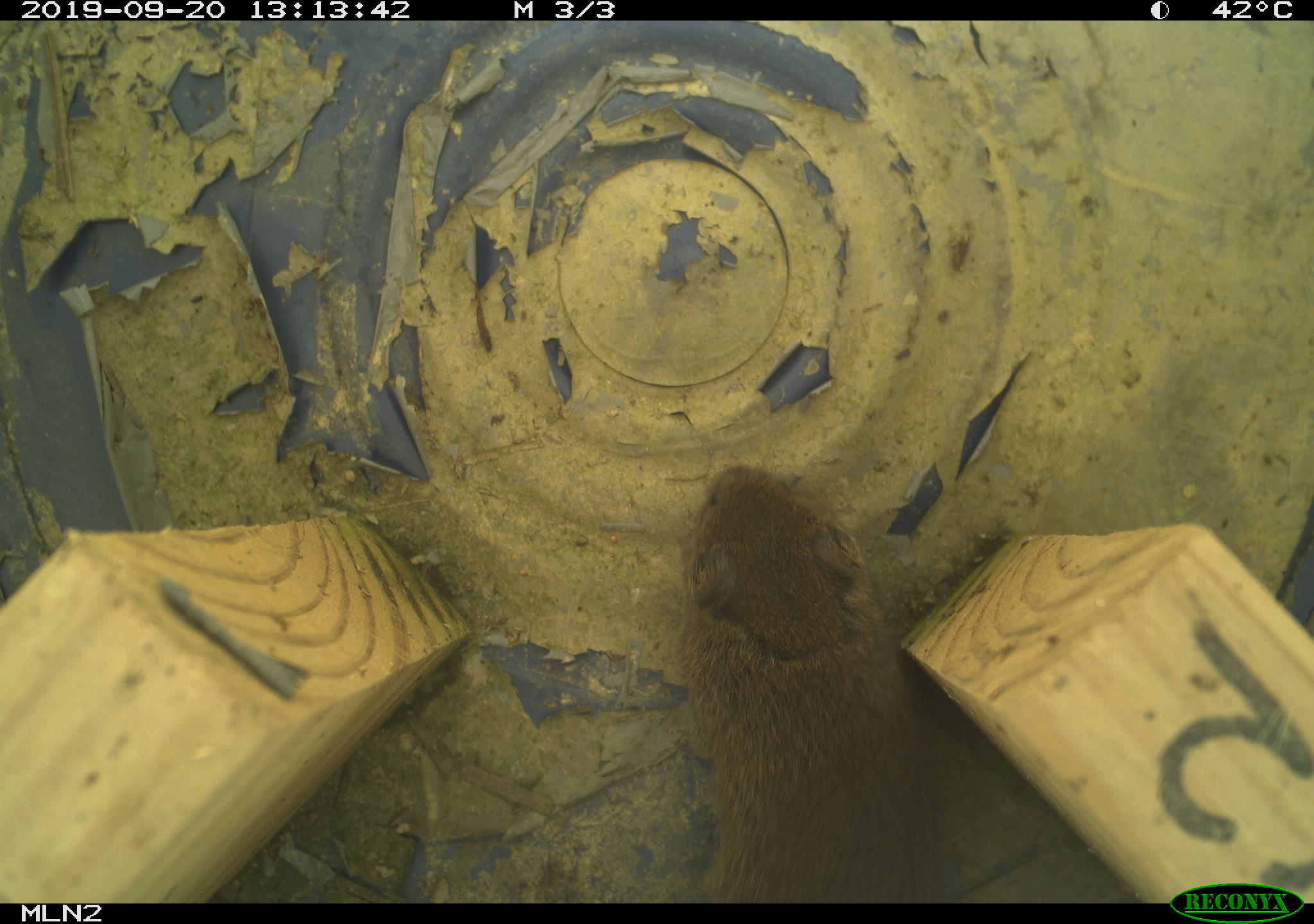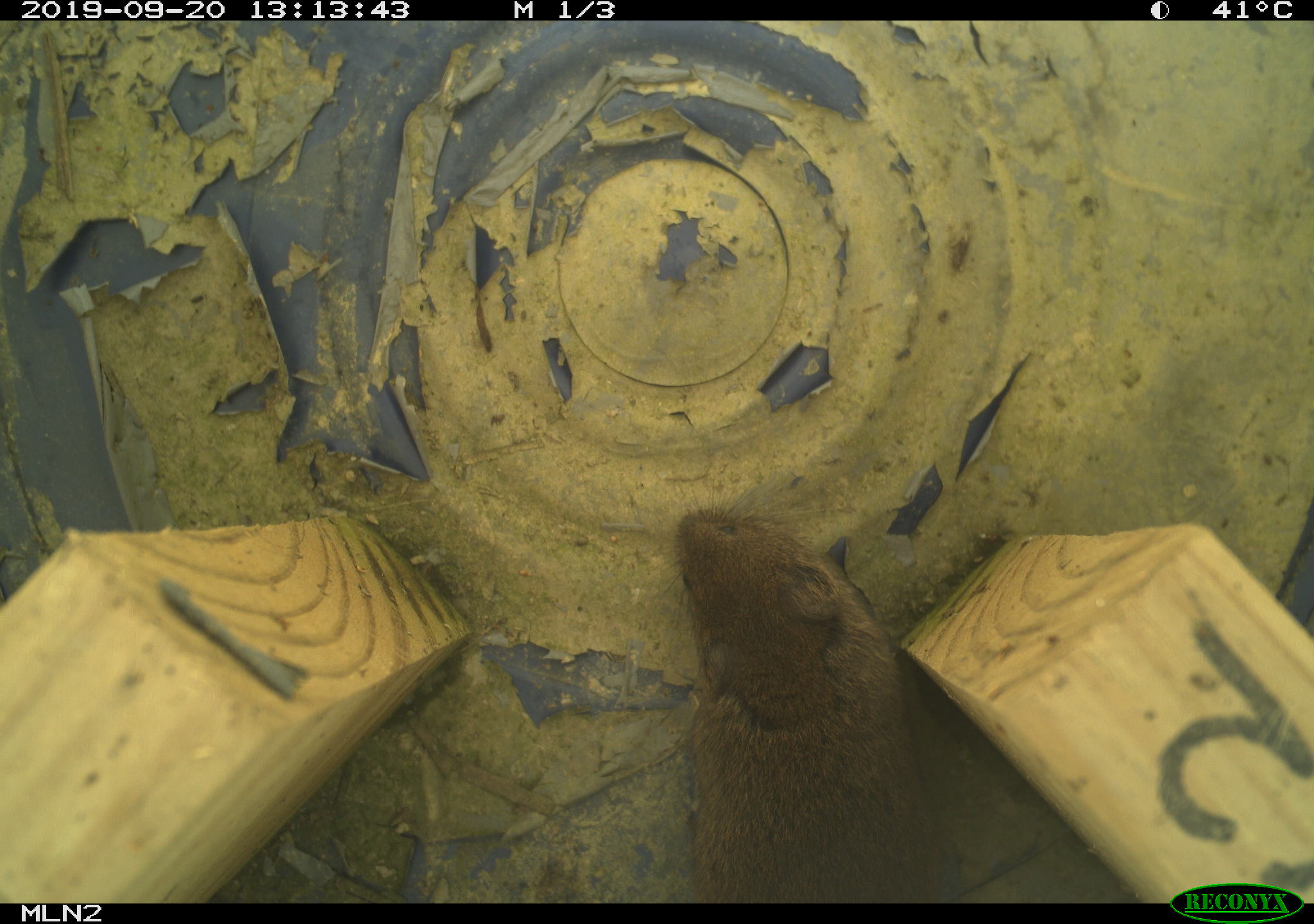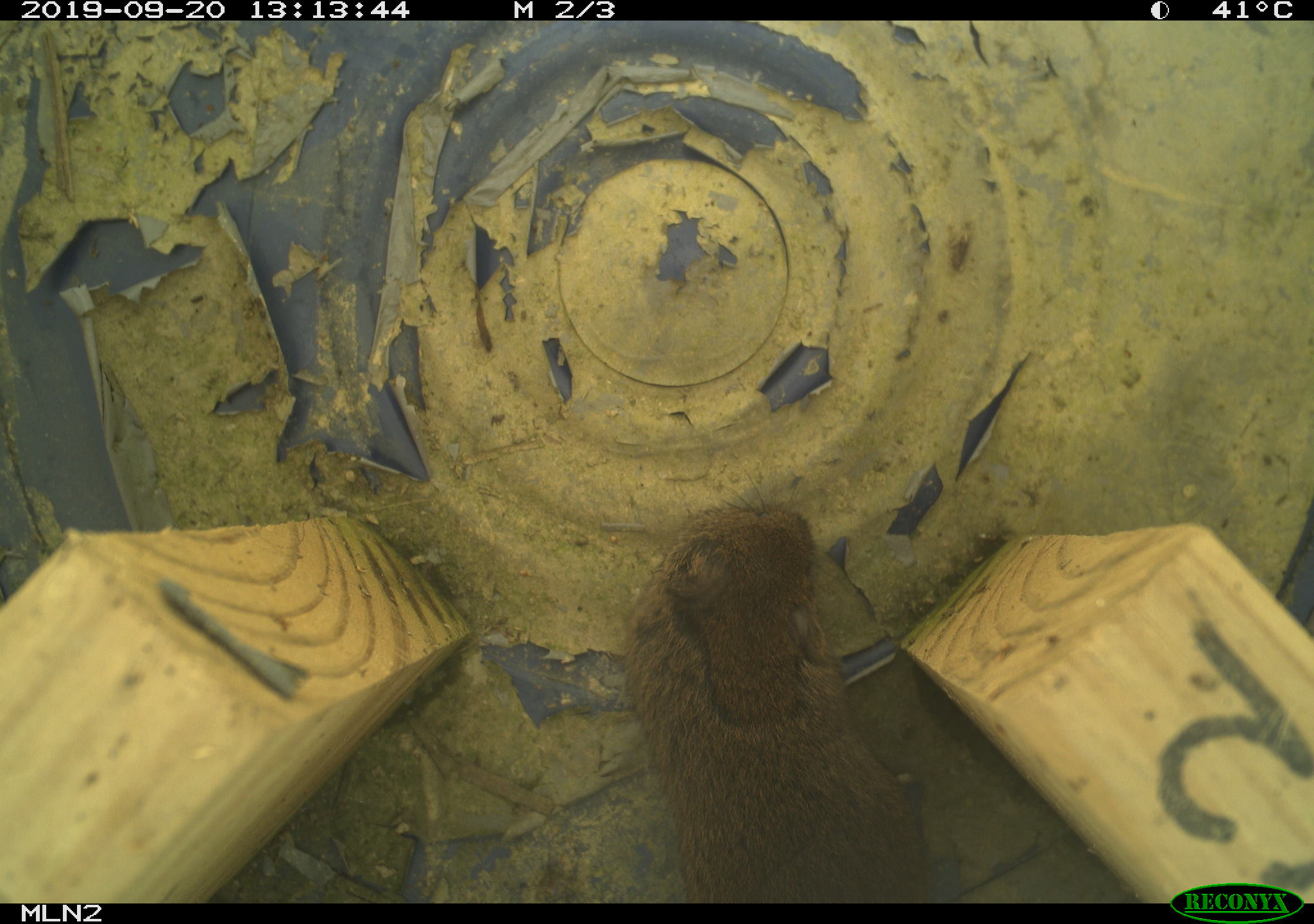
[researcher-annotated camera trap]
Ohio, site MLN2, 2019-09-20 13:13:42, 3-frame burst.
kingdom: Animalia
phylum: Chordata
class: Mammalia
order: Rodentia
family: Cricetidae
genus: Microtus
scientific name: Microtus pennsylvanicus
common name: meadow vole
Meadow vole (Microtus pennsylvanicus).